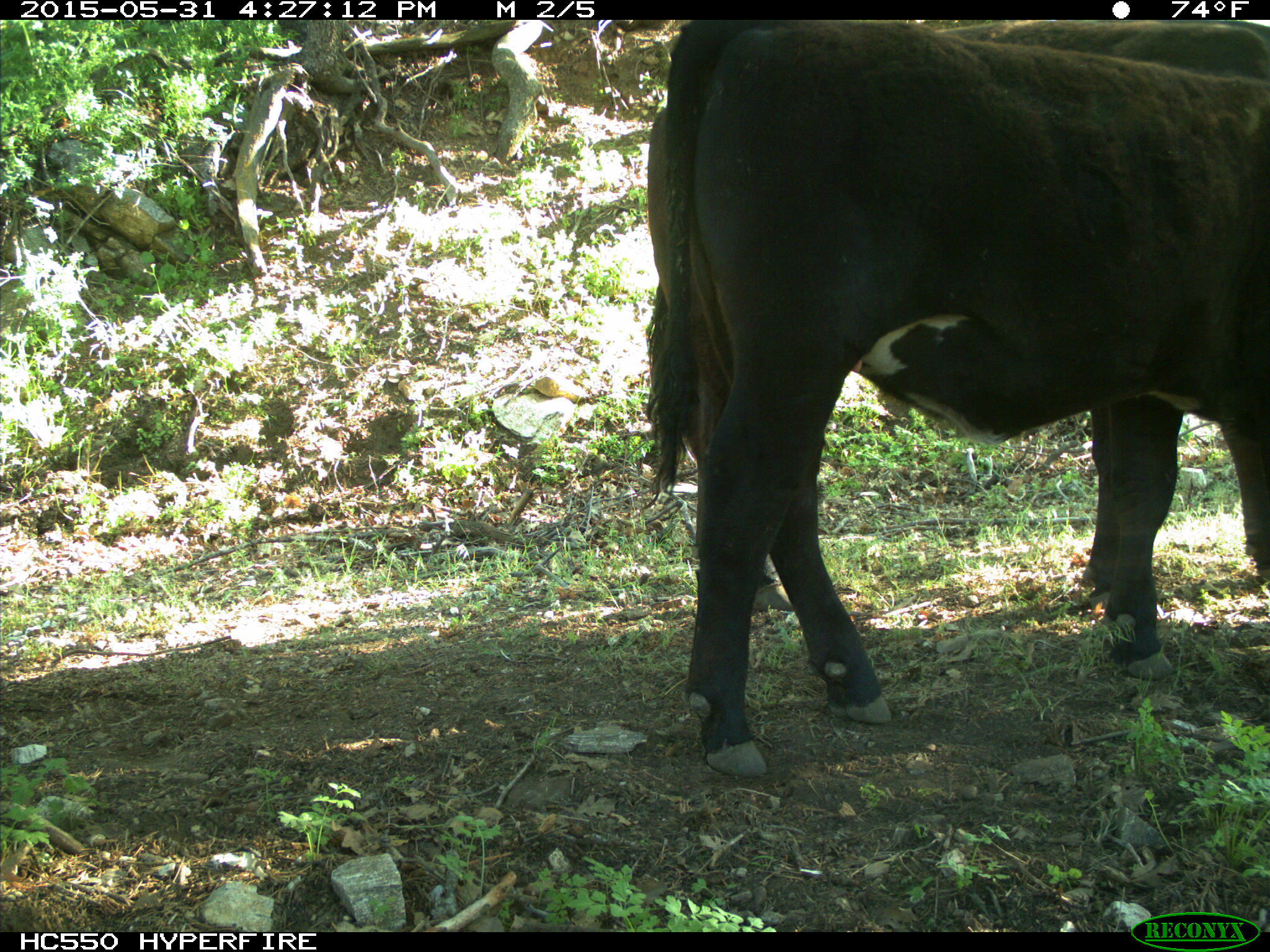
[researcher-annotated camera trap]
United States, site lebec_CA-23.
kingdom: Animalia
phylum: Chordata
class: Mammalia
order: Artiodactyla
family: Bovidae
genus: Bos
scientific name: Bos taurus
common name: domestic cow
Bos taurus (domestic cow).